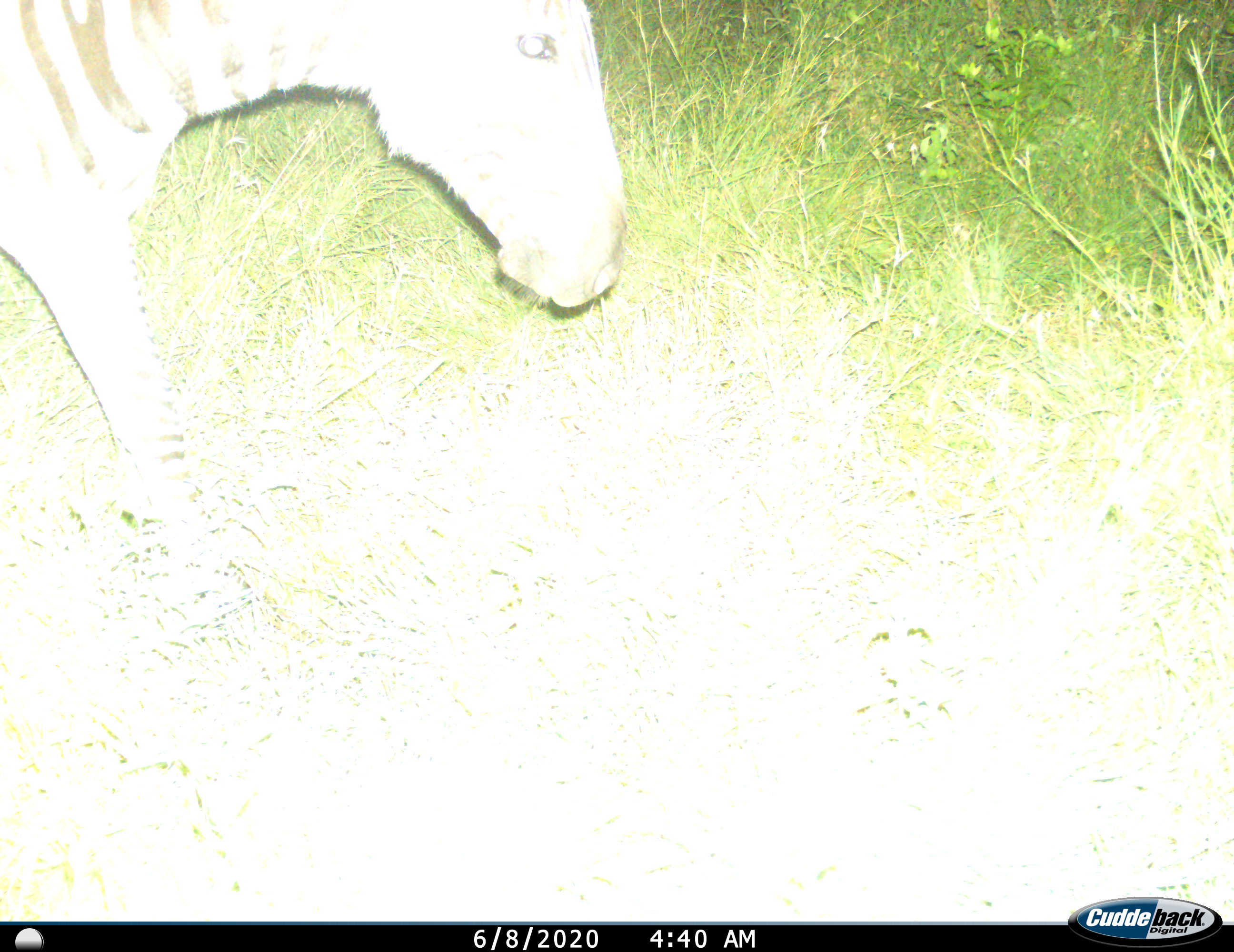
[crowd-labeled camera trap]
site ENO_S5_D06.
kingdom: Animalia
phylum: Chordata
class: Mammalia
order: Perissodactyla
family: Equidae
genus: Equus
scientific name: Equus quagga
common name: plains zebra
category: zebraplains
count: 1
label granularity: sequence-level